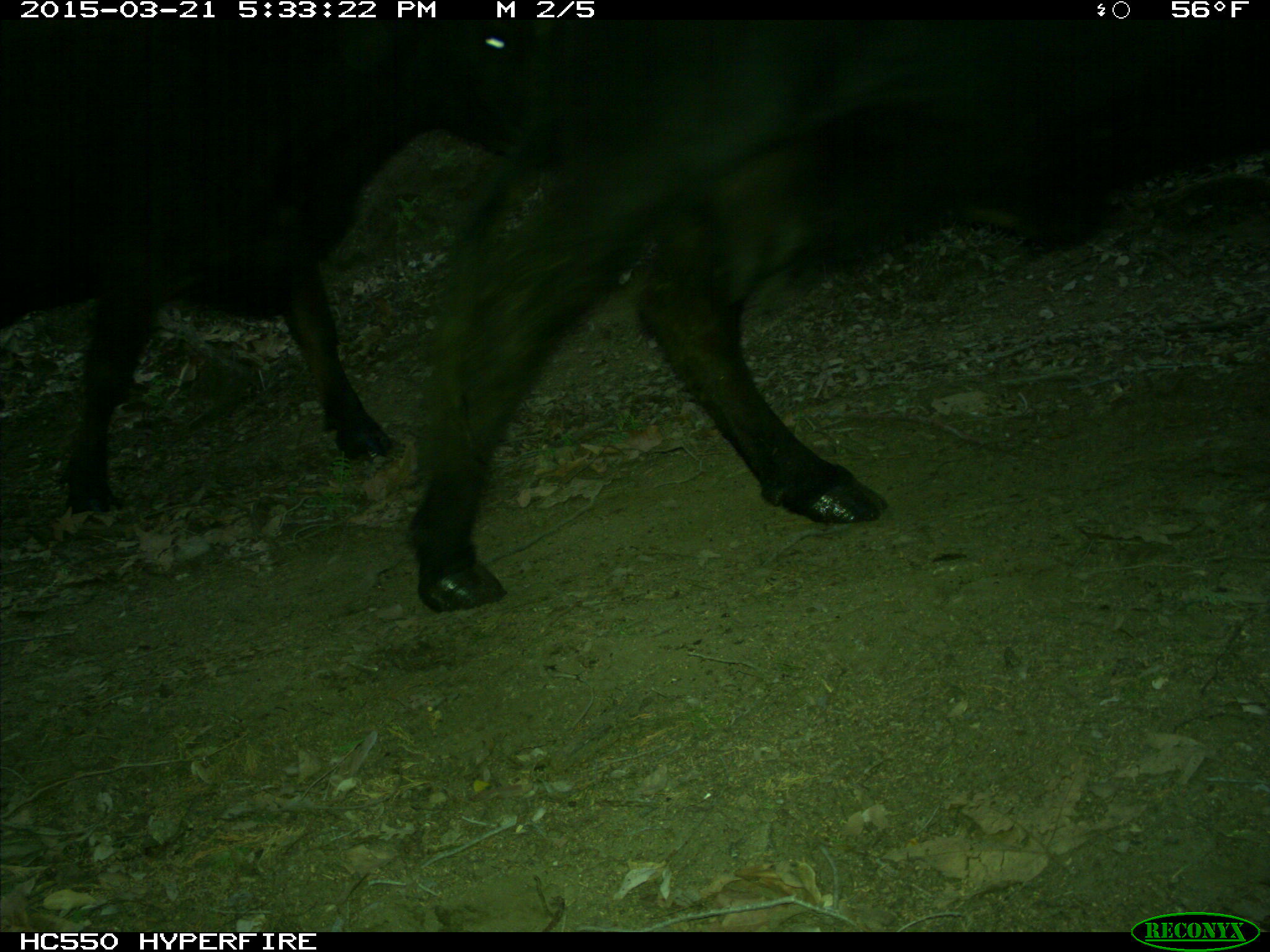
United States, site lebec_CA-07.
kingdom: Animalia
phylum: Chordata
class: Mammalia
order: Artiodactyla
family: Bovidae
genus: Bos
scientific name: Bos taurus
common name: domestic cow